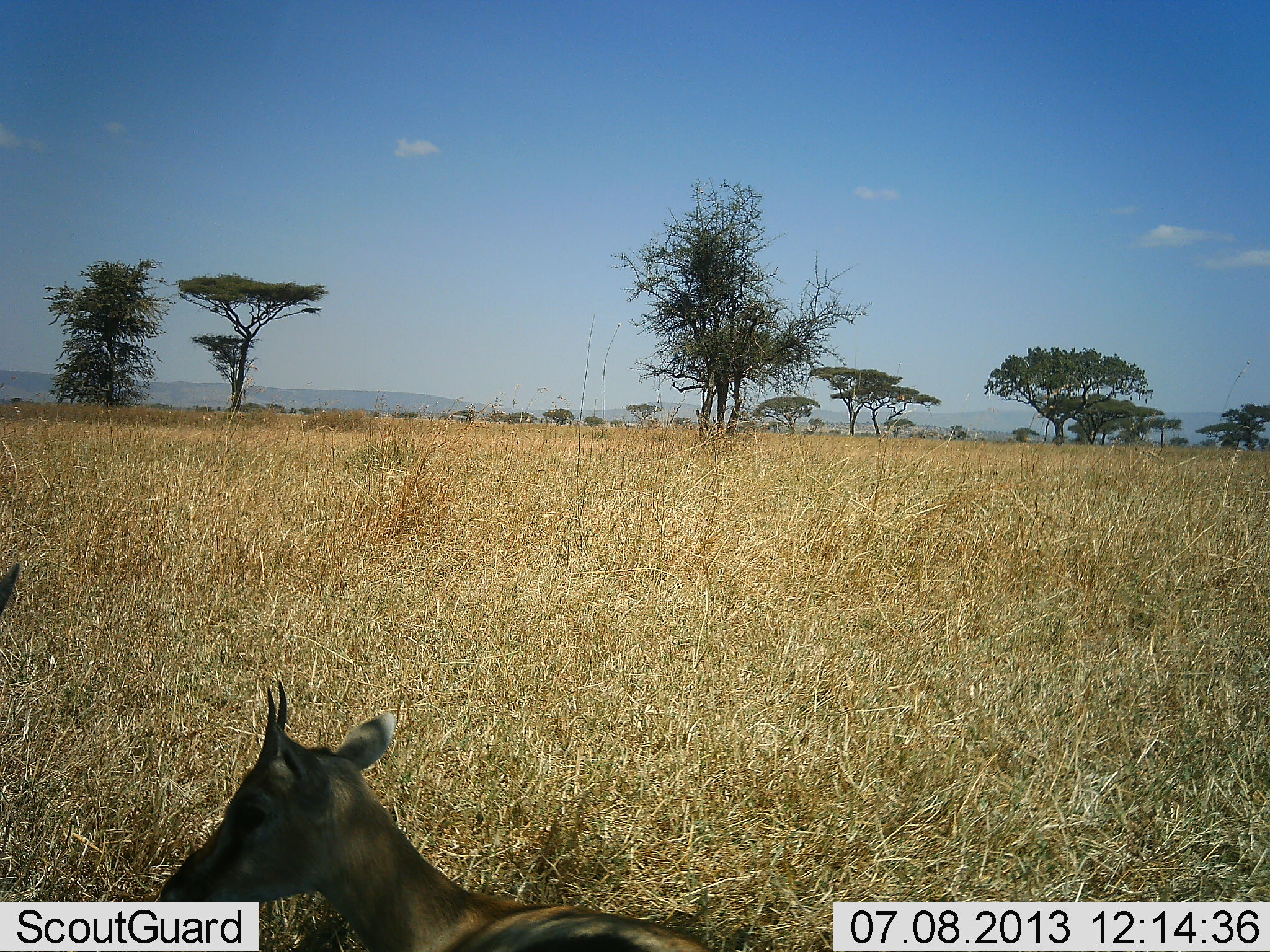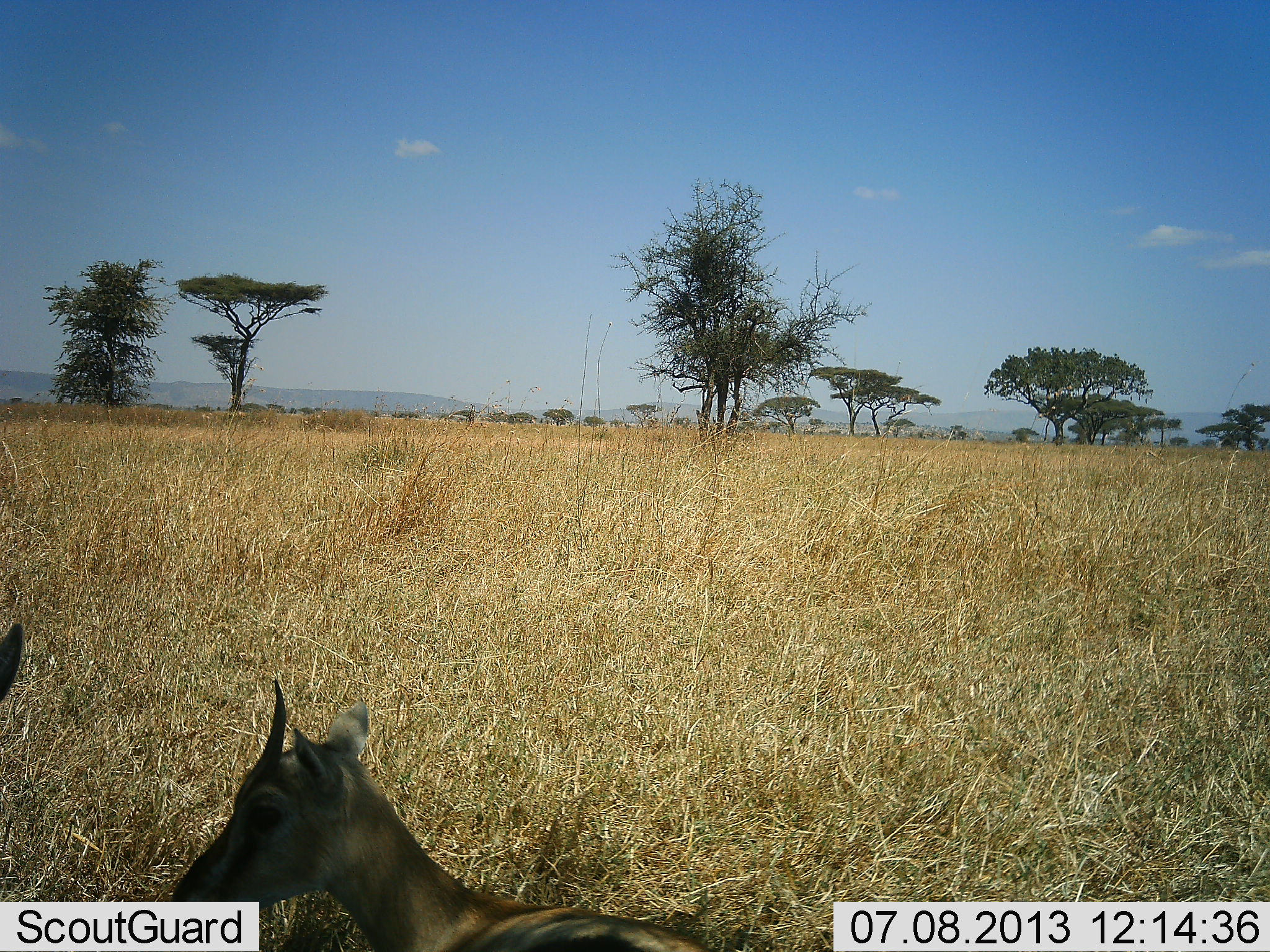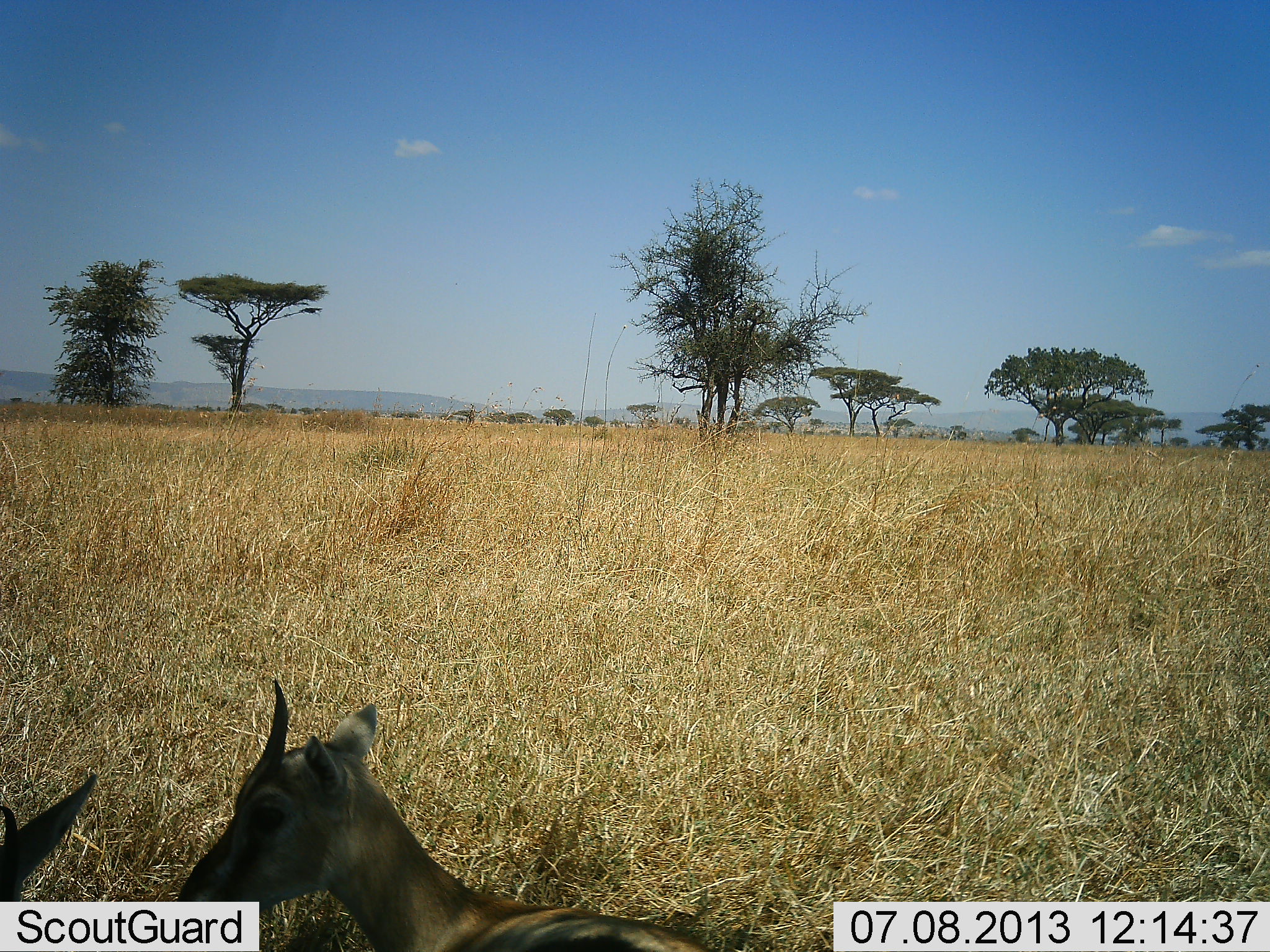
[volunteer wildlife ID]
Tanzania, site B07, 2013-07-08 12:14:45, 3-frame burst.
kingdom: Animalia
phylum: Chordata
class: Mammalia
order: Artiodactyla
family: Bovidae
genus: Eudorcas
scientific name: Eudorcas thomsonii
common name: thomson's gazelle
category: gazellethomsons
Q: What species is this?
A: Gazellethomsons (thomson's gazelle) (Eudorcas thomsonii).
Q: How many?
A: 2.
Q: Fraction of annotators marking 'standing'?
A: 60%.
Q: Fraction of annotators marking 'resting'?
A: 50%.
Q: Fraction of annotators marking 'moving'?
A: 10%.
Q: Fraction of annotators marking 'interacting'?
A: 0%.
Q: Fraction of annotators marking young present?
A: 0%.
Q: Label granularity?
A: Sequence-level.